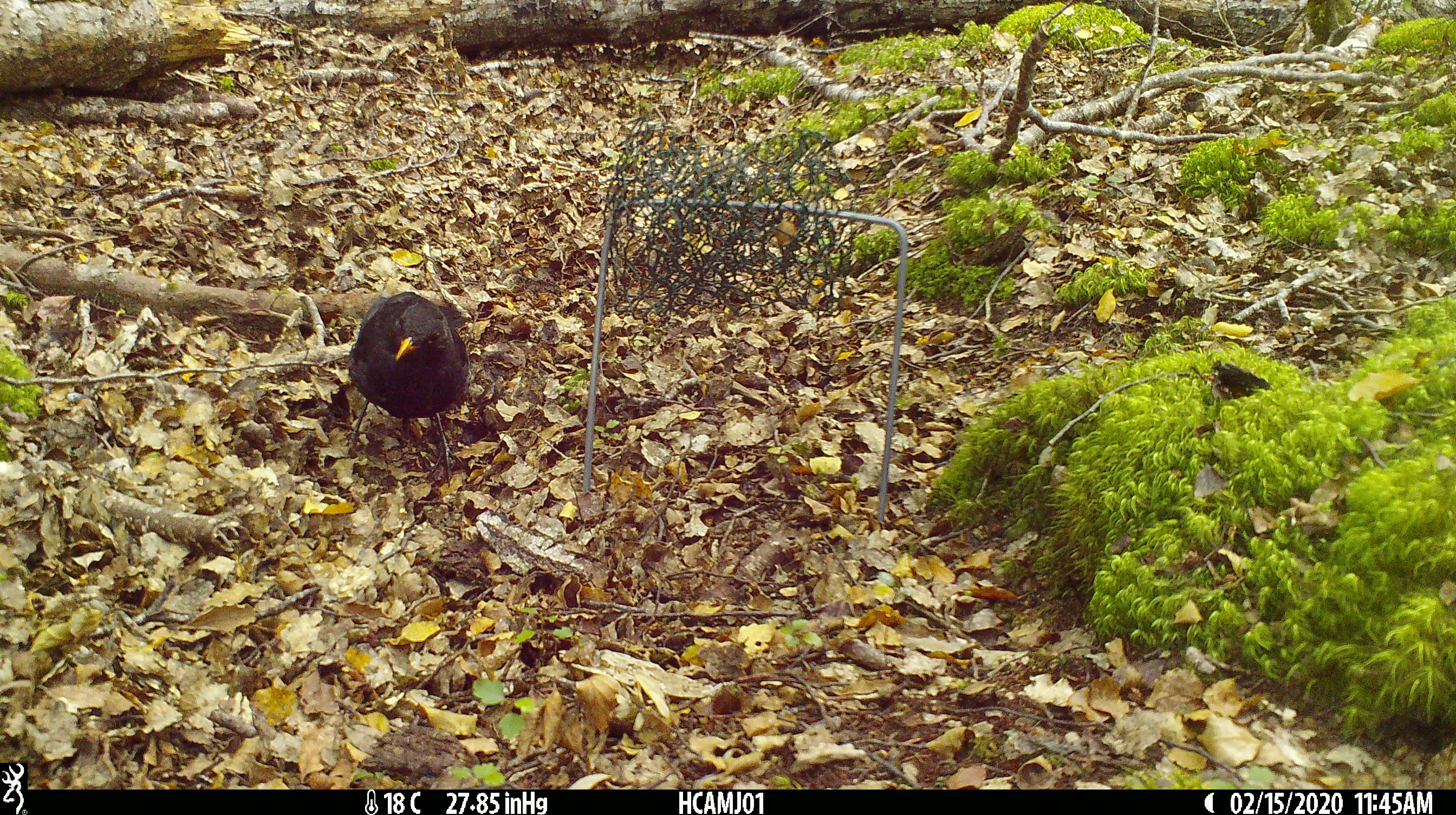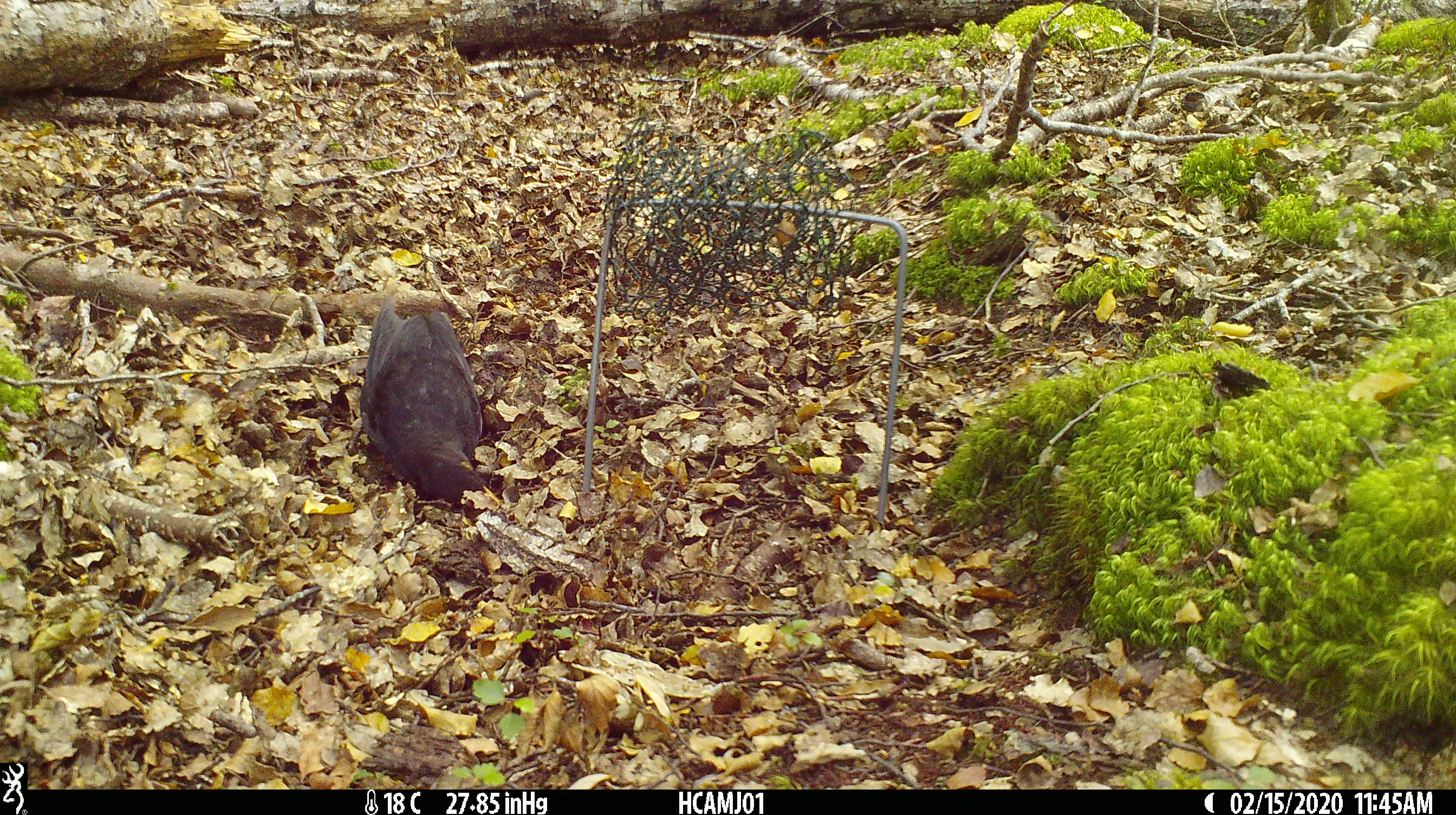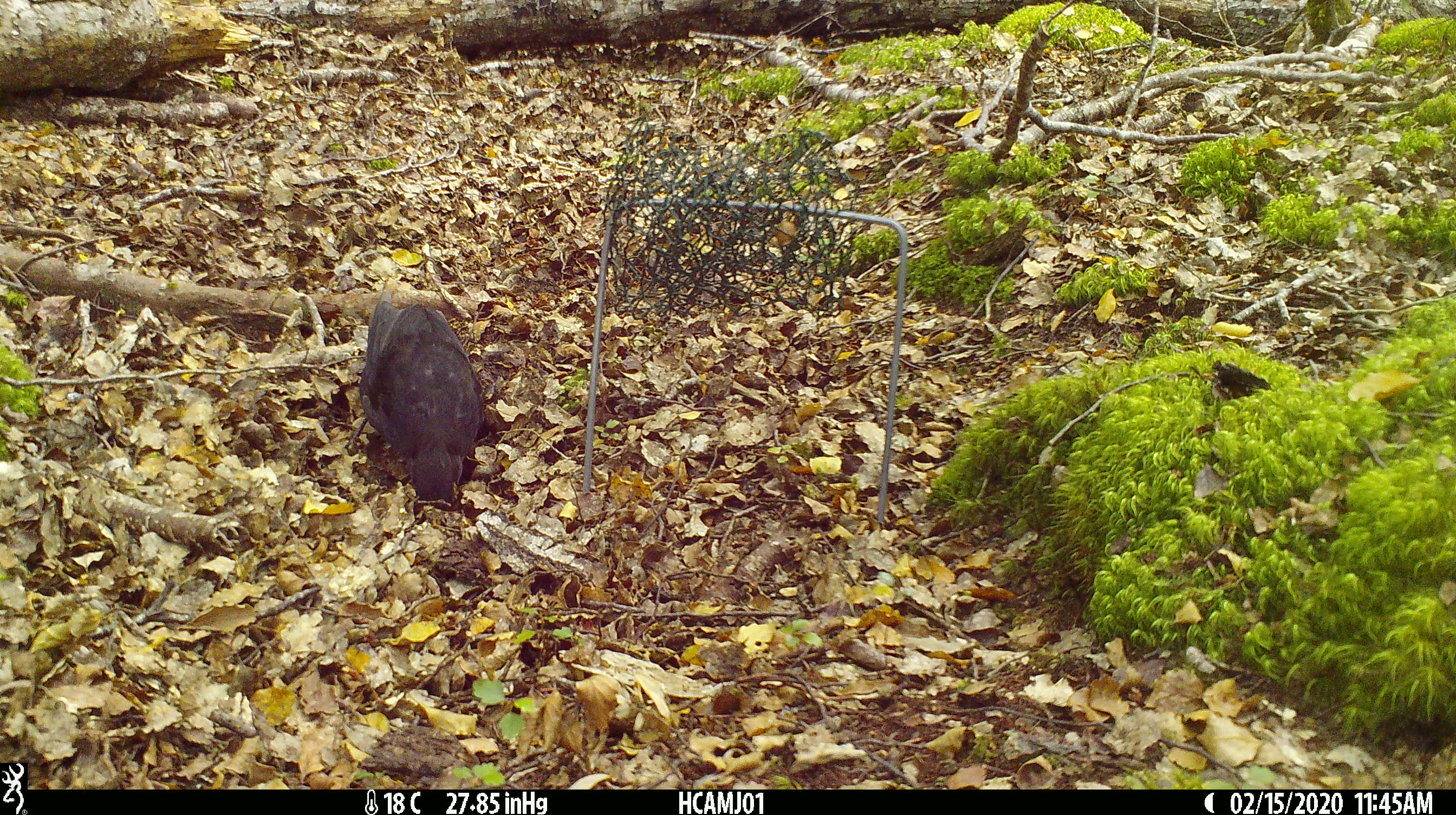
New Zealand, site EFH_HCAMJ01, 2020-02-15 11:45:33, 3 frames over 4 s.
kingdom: Animalia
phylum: Chordata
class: Aves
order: Passeriformes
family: Turdidae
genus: Turdus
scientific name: Turdus merula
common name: eurasian blackbird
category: blackbird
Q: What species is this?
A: Blackbird (eurasian blackbird) (Turdus merula).